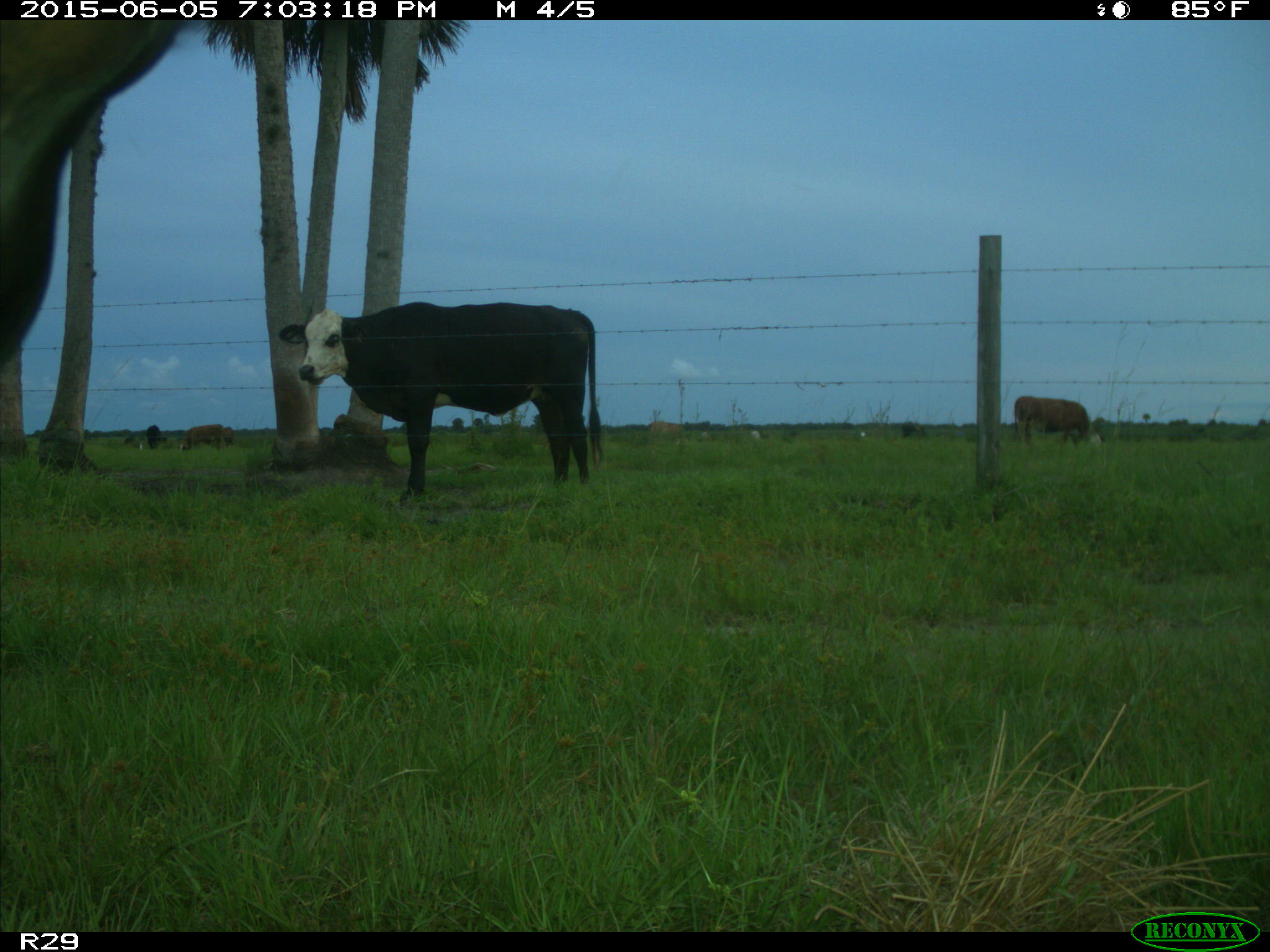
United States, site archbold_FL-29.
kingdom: Animalia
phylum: Chordata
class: Mammalia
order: Artiodactyla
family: Bovidae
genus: Bos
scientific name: Bos taurus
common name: domestic cow